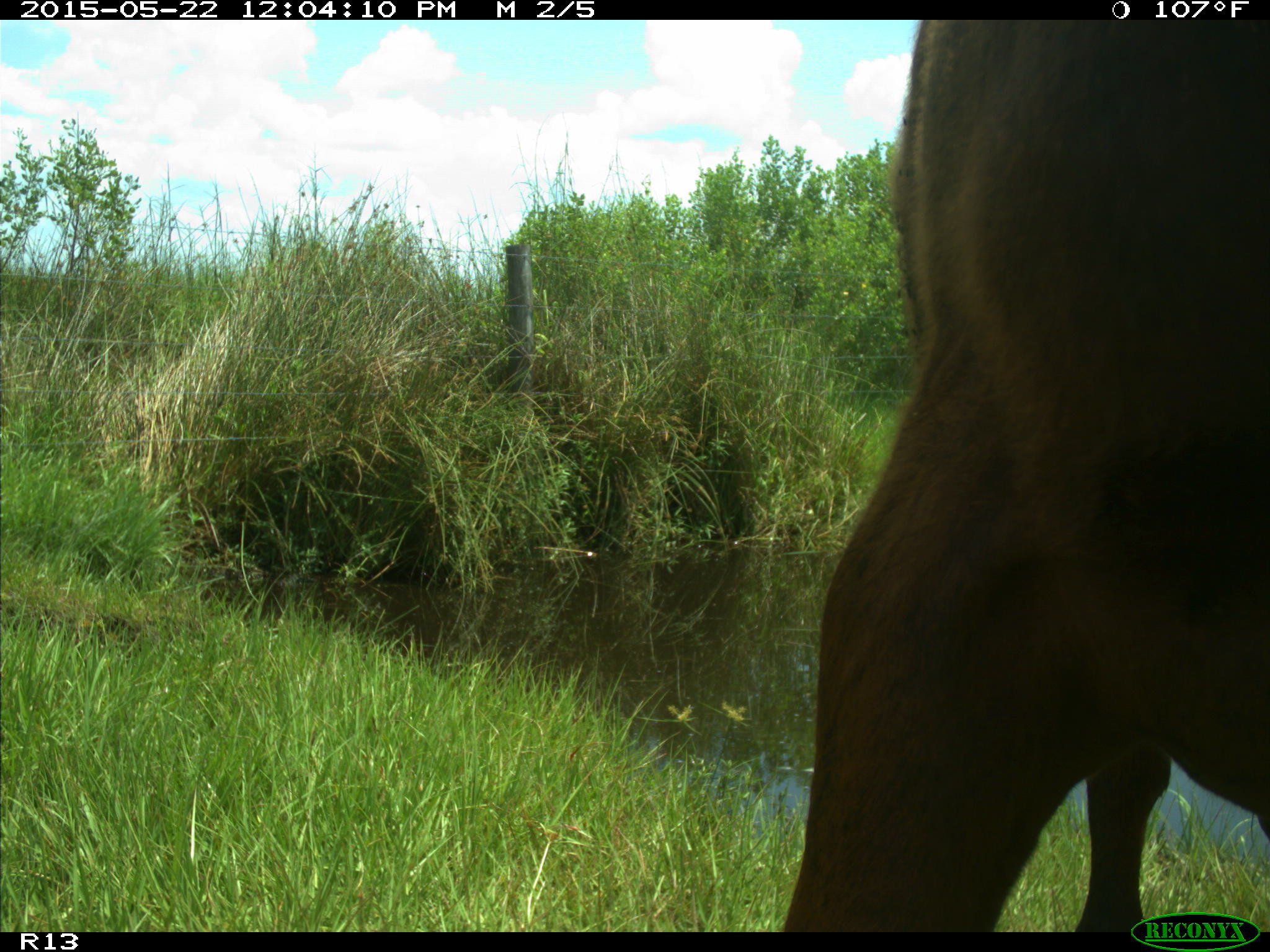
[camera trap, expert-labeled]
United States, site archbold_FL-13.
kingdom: Animalia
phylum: Chordata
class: Mammalia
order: Artiodactyla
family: Bovidae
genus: Bos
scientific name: Bos taurus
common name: domestic cow